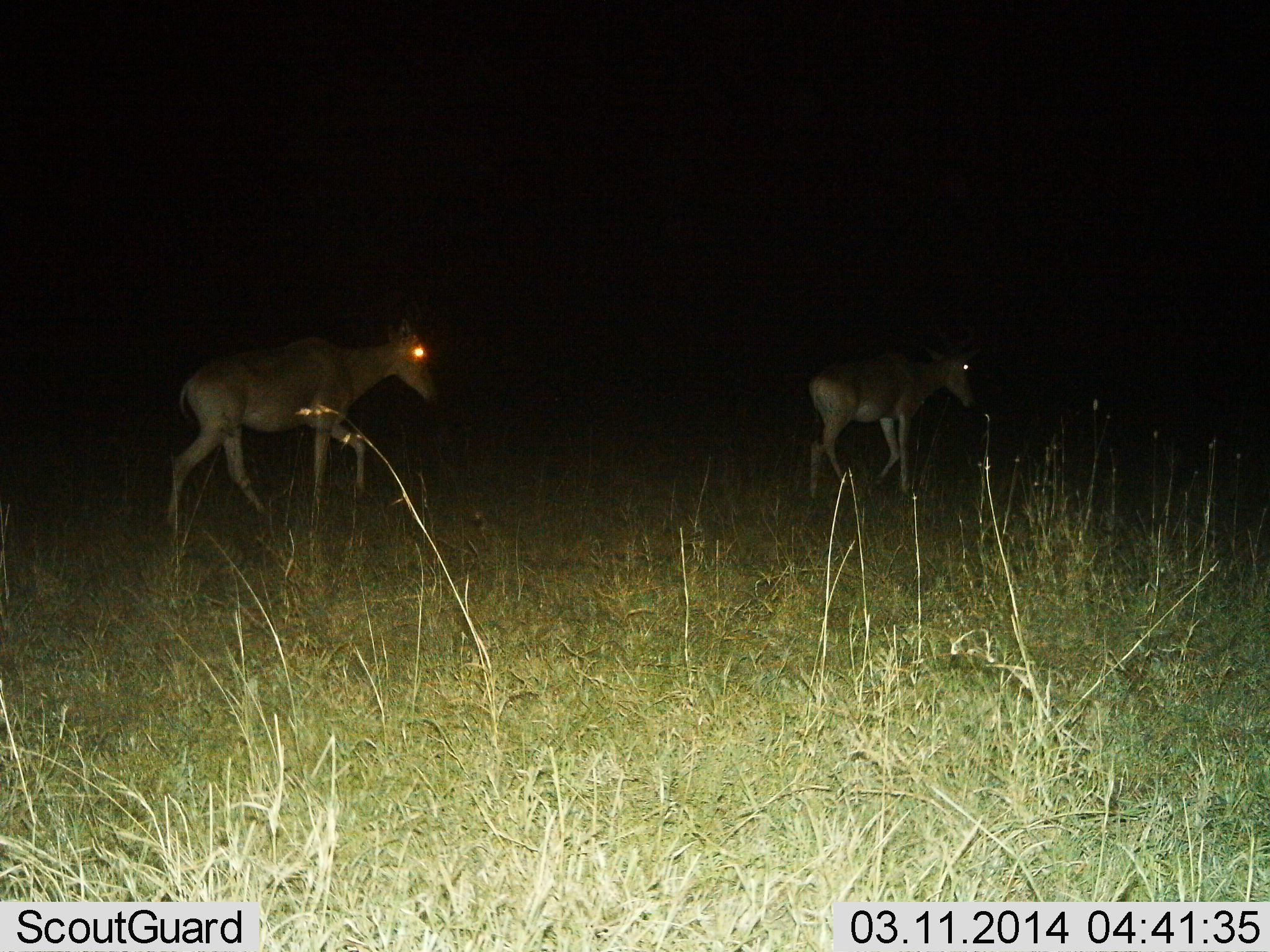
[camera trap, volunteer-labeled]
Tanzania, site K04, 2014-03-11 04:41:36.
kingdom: Animalia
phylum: Chordata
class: Mammalia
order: Artiodactyla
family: Bovidae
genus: Alcelaphus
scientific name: Alcelaphus buselaphus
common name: hartebeest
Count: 2.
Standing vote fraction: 0%.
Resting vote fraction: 0%.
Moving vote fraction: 100%.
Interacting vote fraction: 0%.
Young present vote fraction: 10%.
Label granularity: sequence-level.